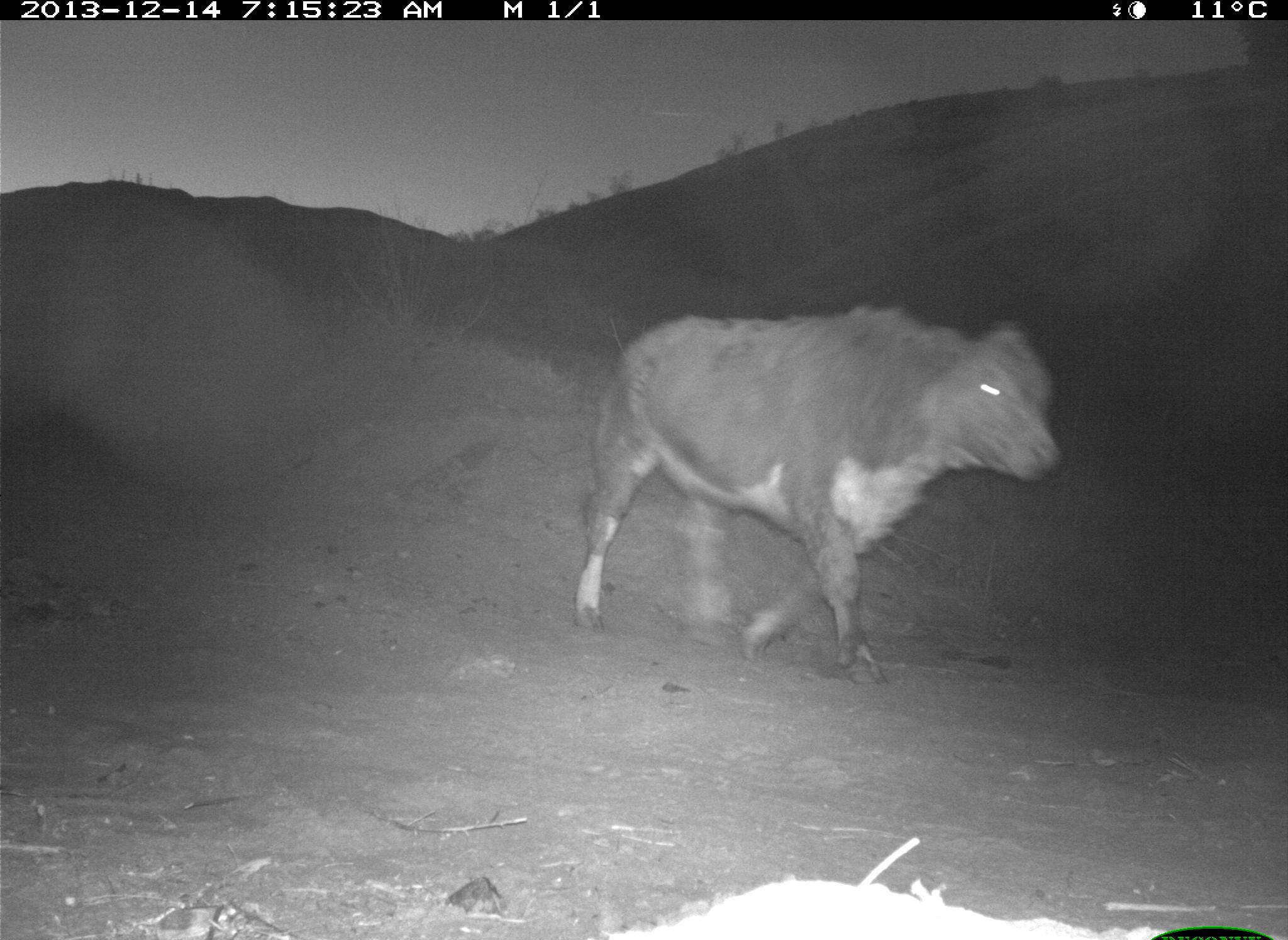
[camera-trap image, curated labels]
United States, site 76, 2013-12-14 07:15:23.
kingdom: Animalia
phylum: Chordata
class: Mammalia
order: Artiodactyla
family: Bovidae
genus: Bos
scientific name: Bos taurus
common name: cow